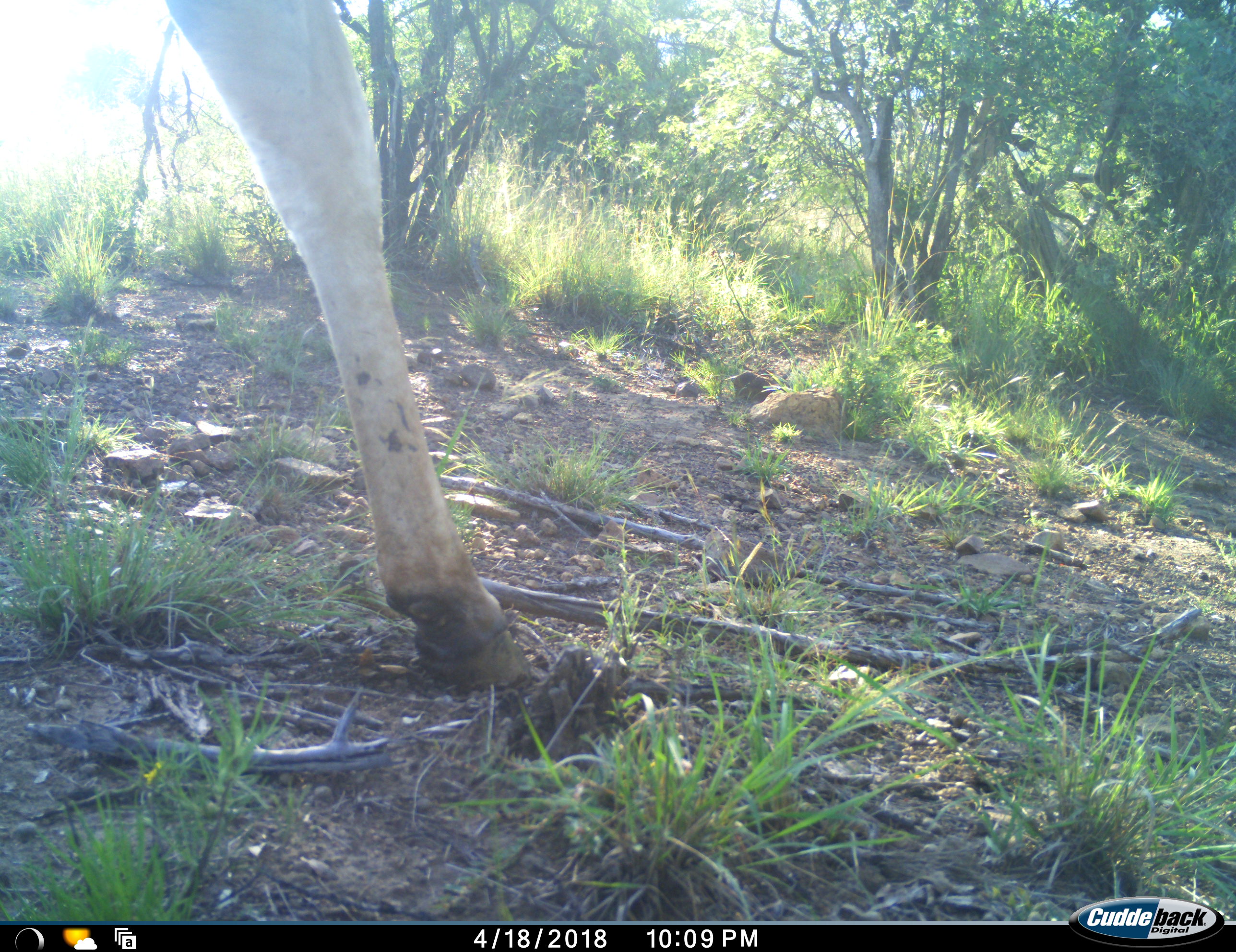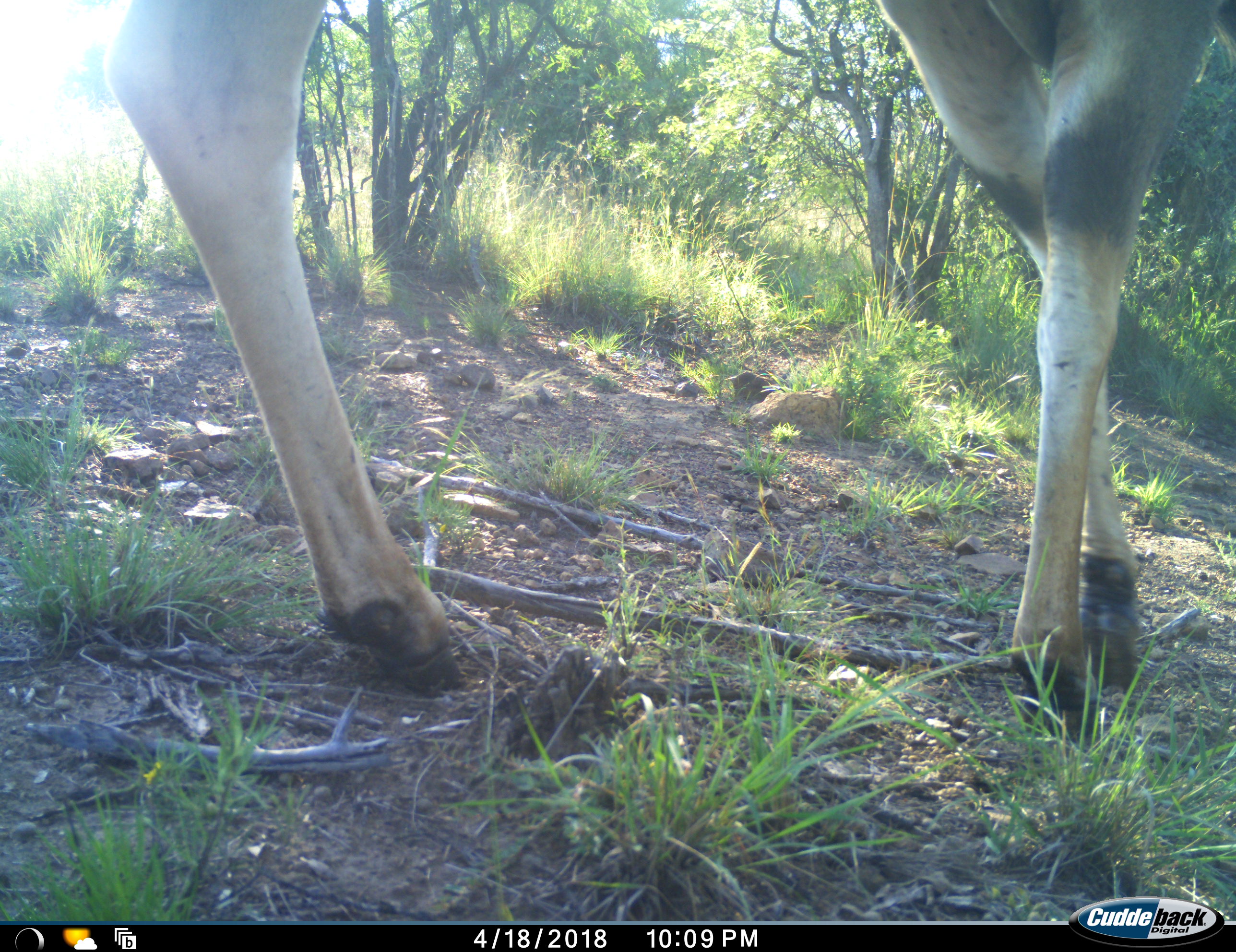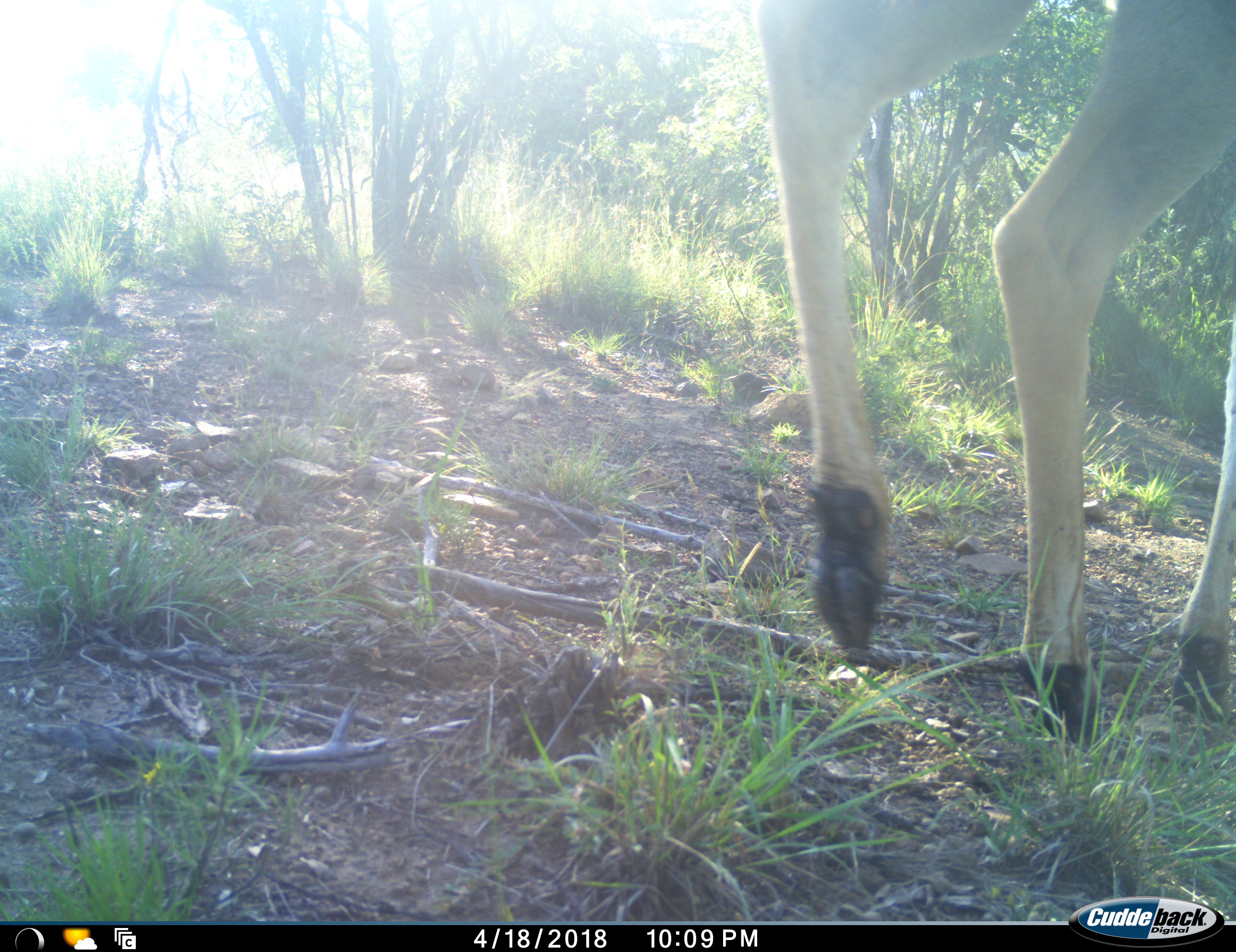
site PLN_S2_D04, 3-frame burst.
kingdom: Animalia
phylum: Chordata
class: Mammalia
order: Artiodactyla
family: Bovidae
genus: Tragelaphus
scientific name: Tragelaphus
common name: kudu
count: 1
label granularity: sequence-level